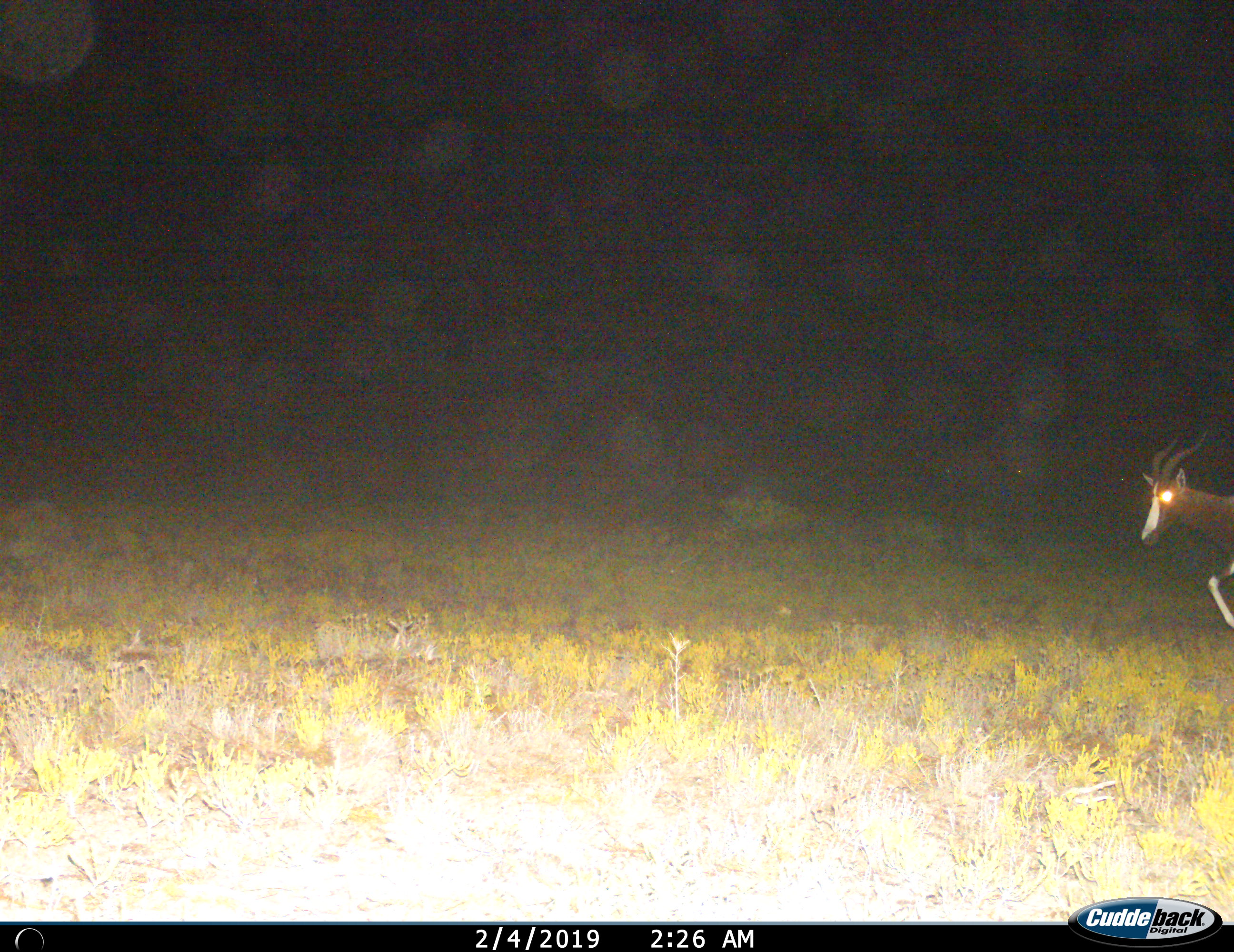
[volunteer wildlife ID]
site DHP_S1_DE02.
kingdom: Animalia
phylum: Chordata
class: Mammalia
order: Artiodactyla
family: Bovidae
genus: Damaliscus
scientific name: Damaliscus pygargus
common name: bontebok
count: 1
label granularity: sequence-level